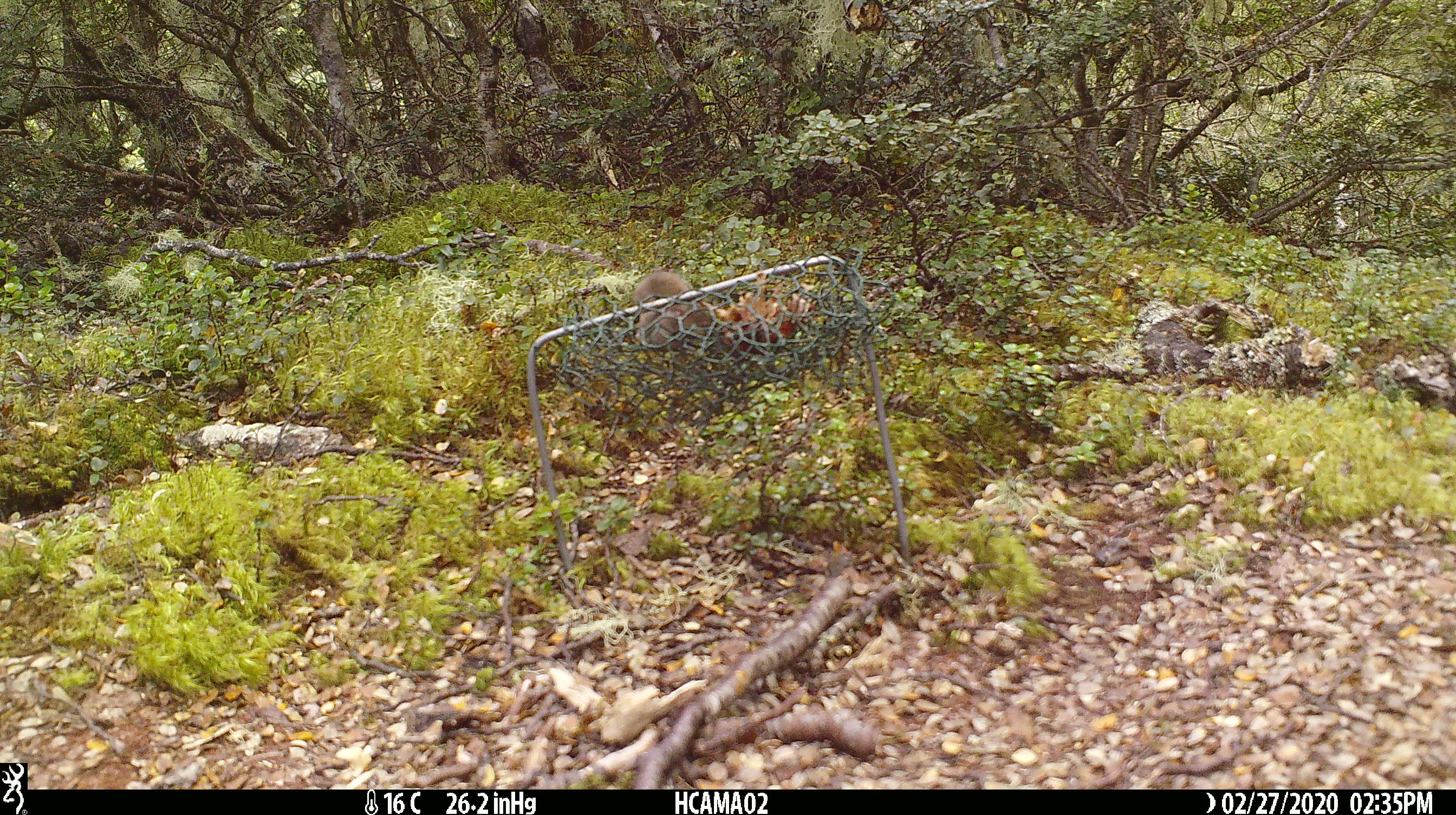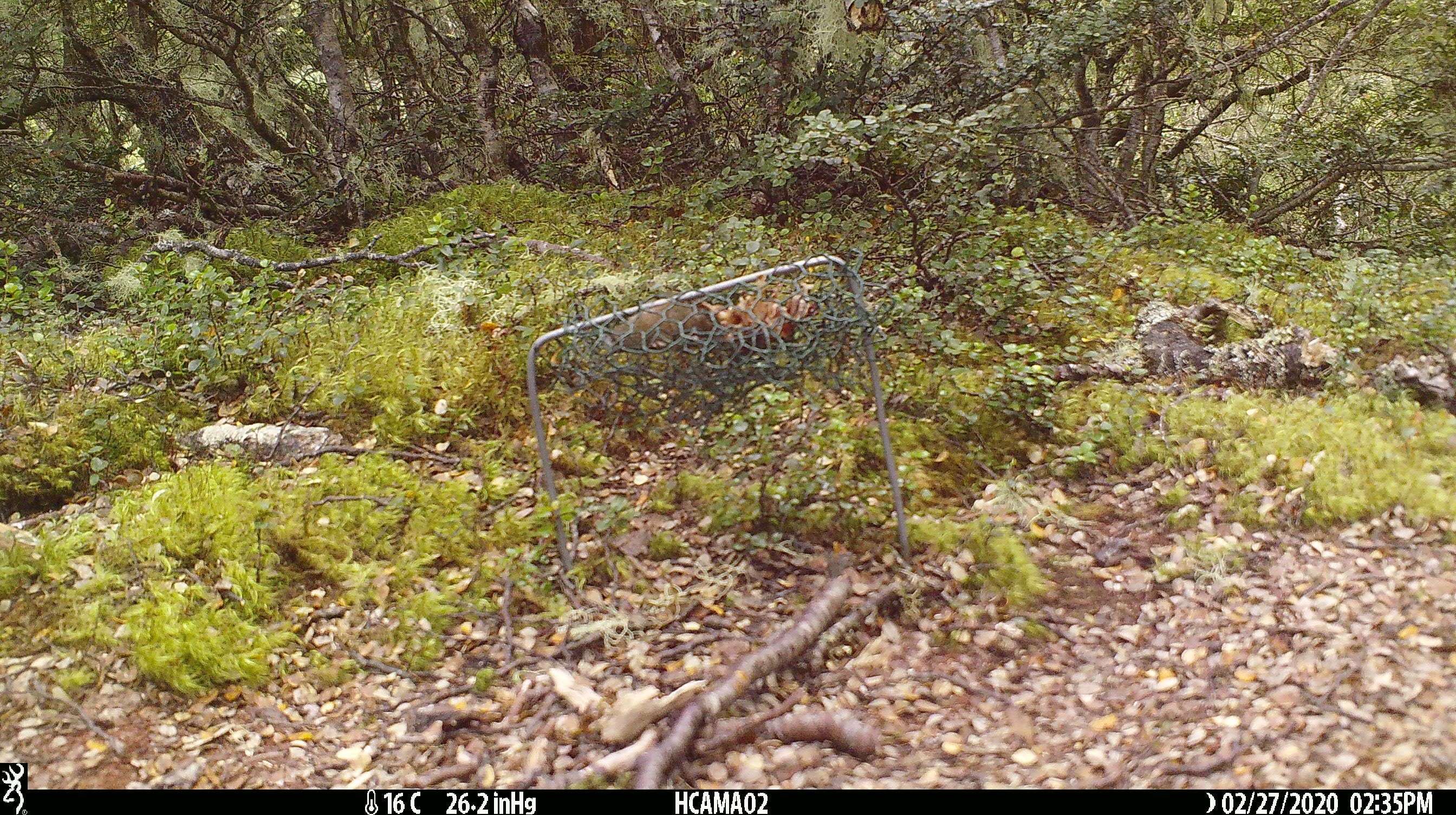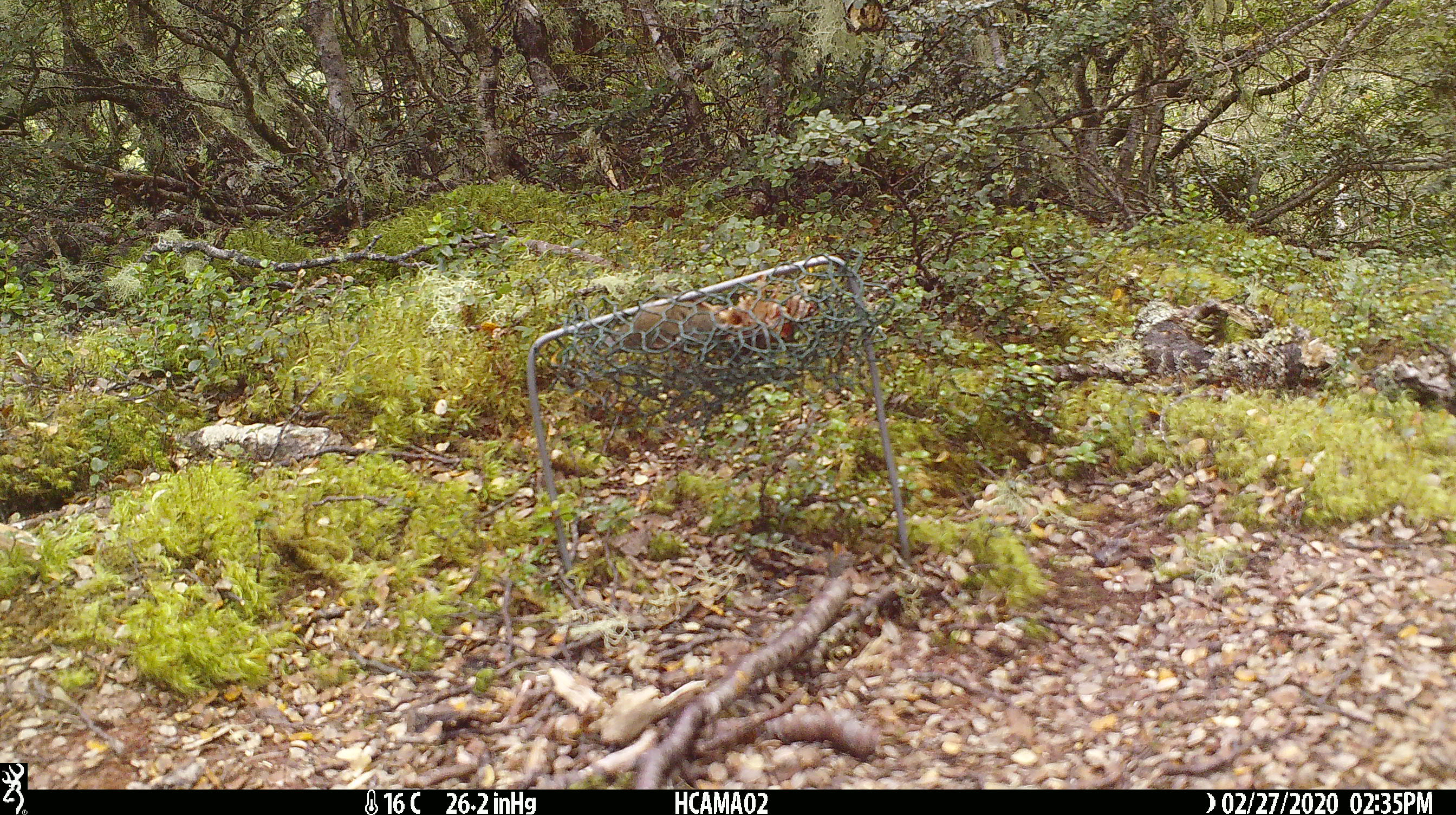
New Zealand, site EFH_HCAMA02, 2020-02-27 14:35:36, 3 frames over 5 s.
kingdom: Animalia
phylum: Chordata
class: Mammalia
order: Rodentia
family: Muridae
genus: Mus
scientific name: Mus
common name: mouse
Mouse (Mus).